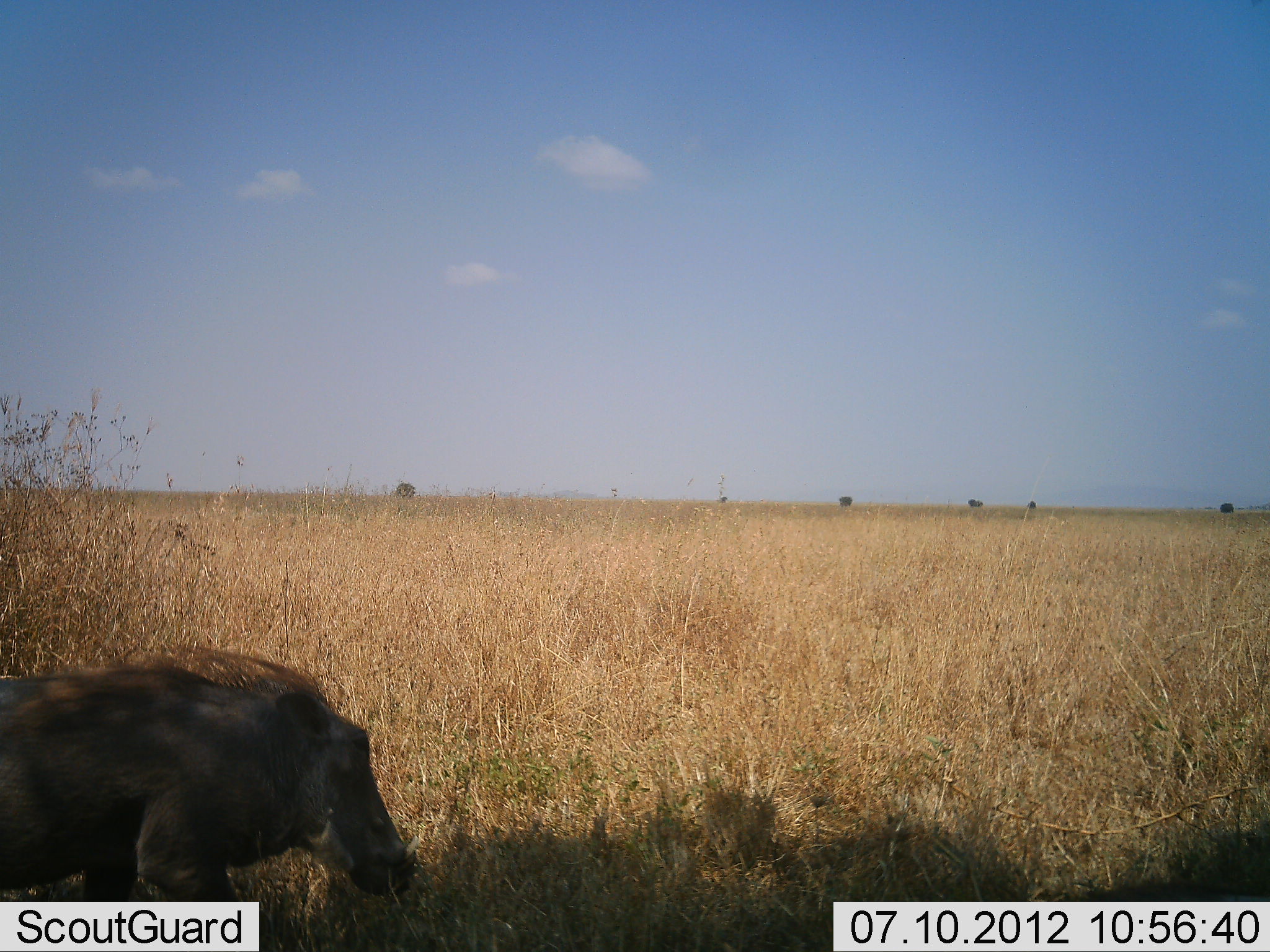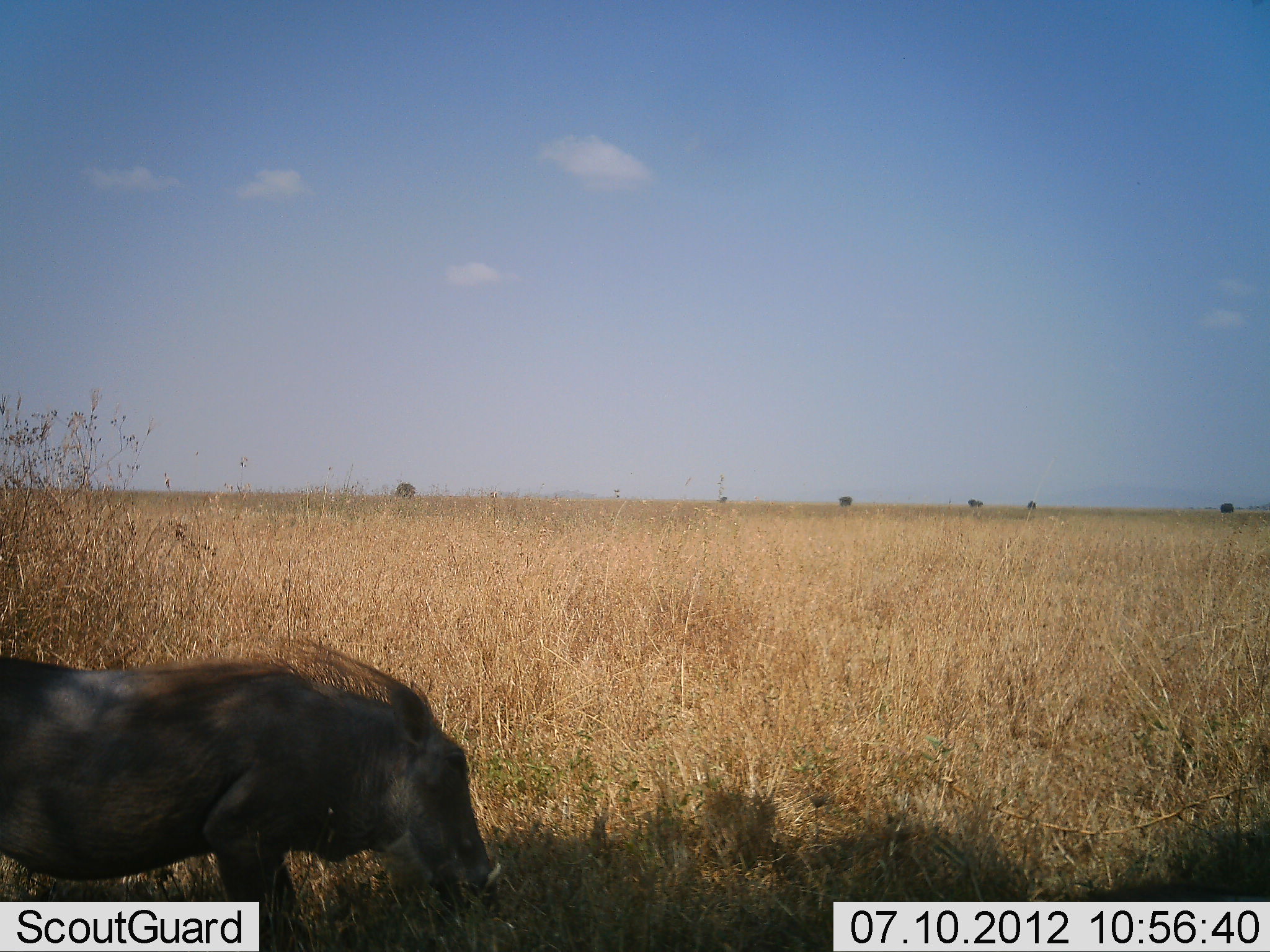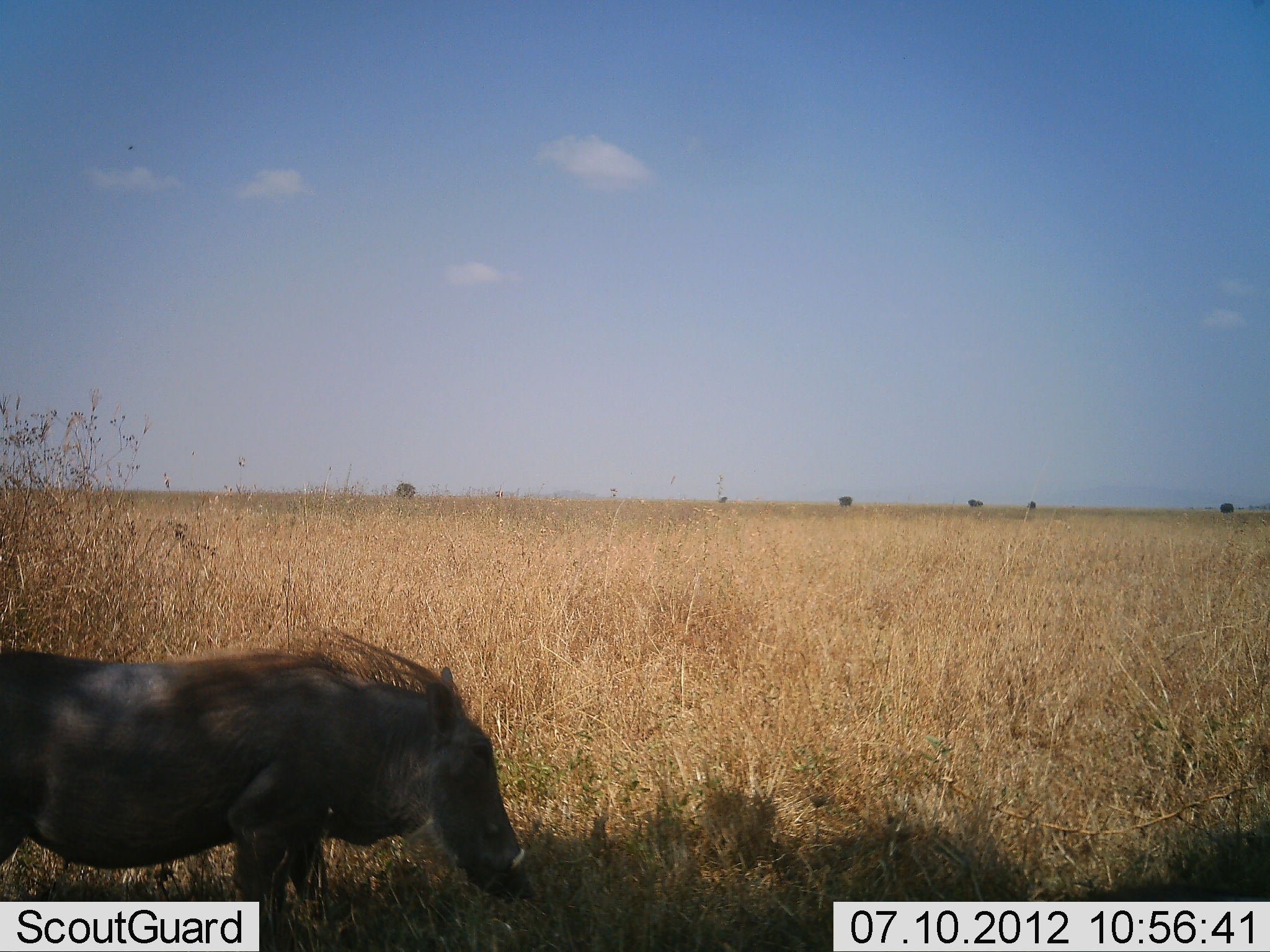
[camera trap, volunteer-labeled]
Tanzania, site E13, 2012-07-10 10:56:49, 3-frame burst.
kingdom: Animalia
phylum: Chordata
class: Mammalia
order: Artiodactyla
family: Suidae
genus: Phacochoerus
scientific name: Phacochoerus africanus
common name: warthog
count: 1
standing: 30%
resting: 0%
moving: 70%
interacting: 0%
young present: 0%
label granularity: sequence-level